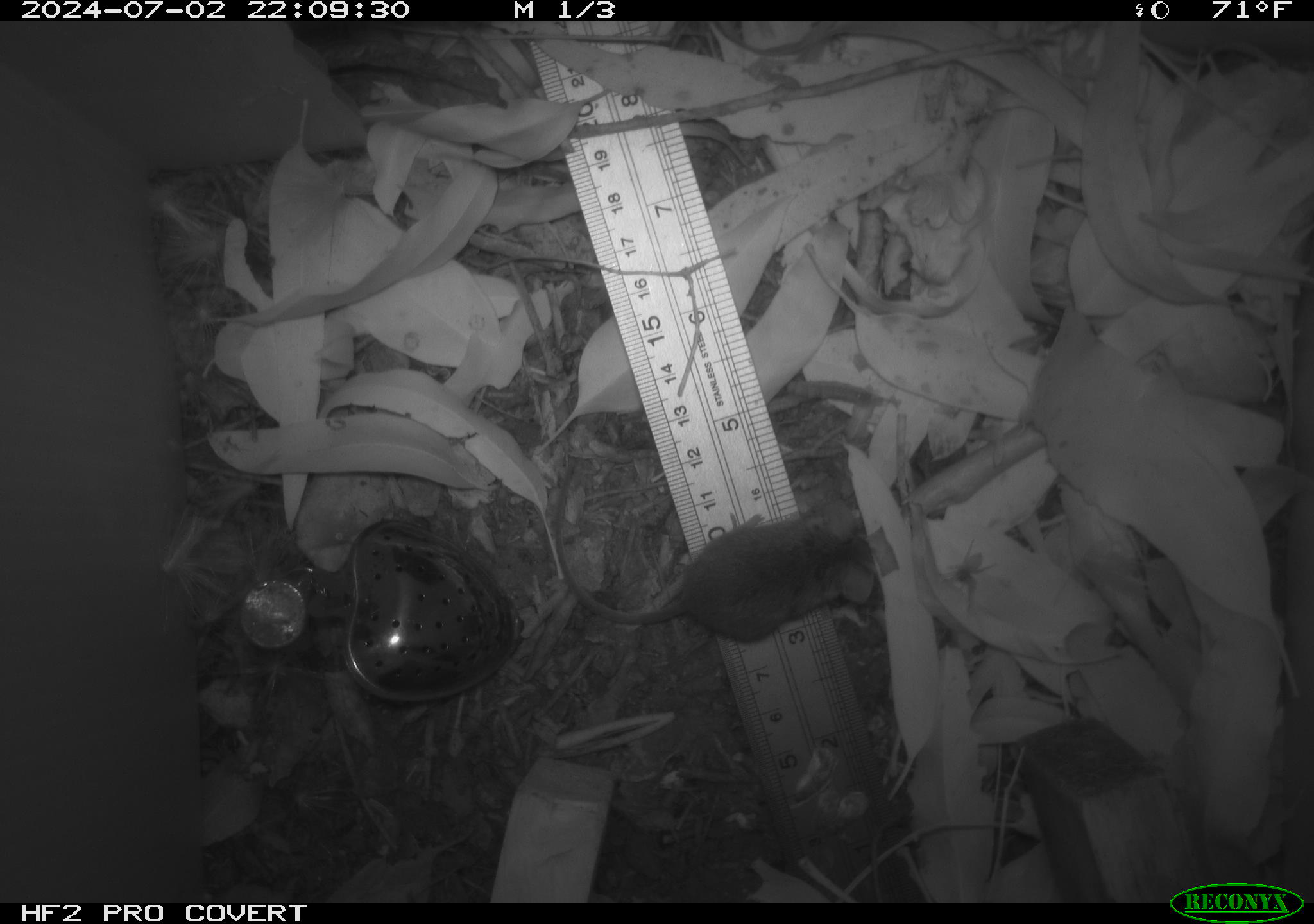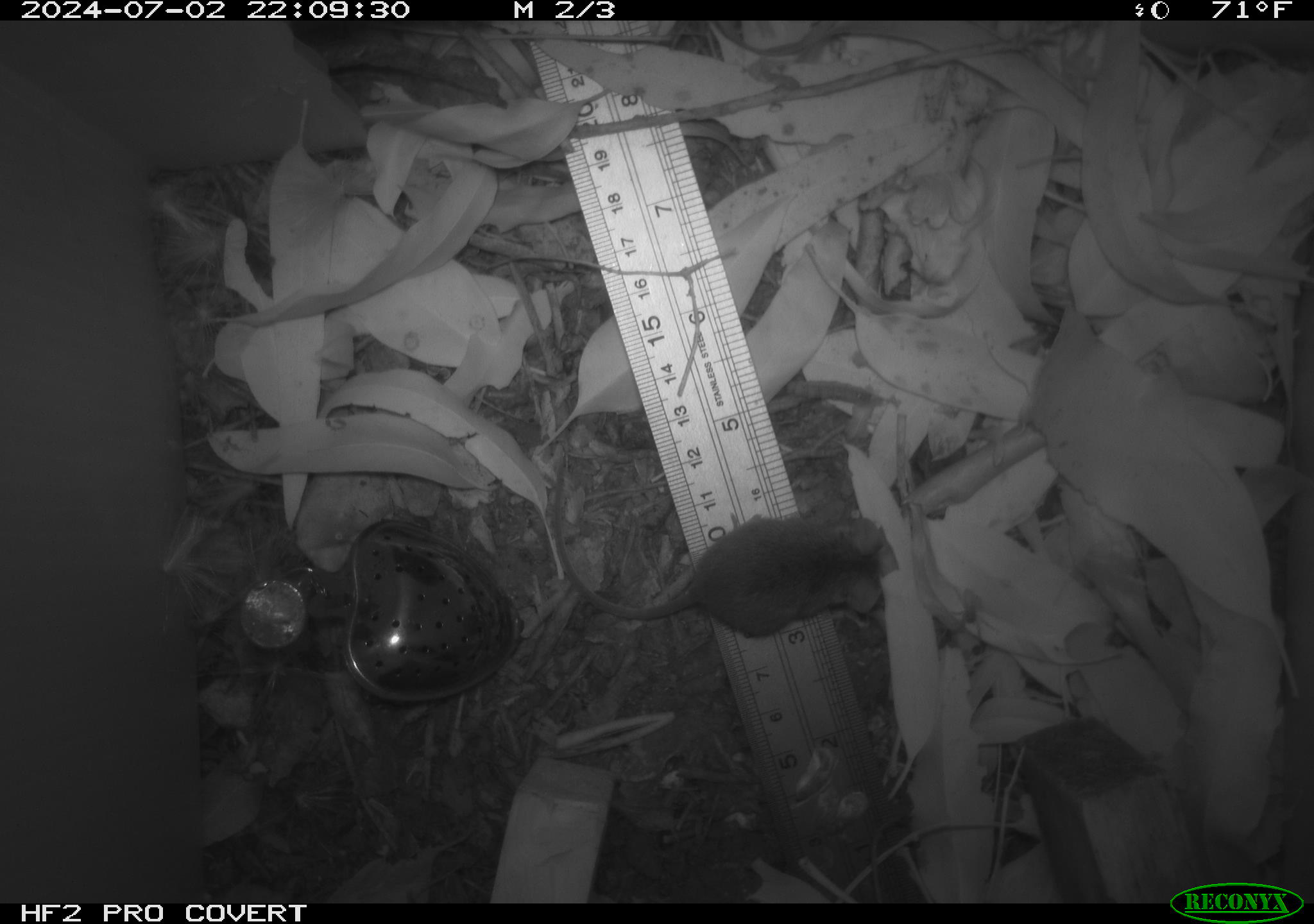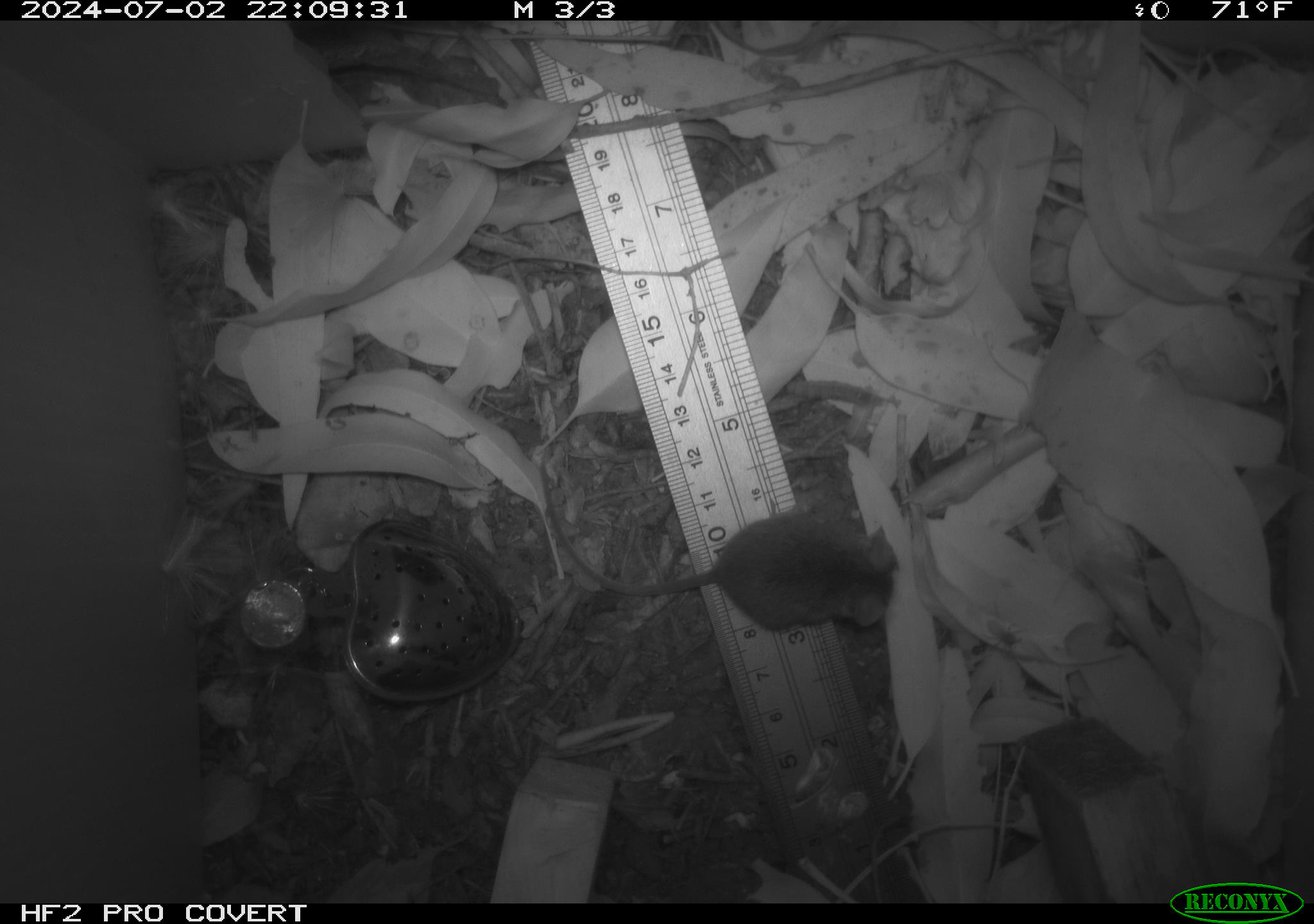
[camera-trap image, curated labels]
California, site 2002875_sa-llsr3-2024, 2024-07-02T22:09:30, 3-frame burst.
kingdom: Animalia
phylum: Chordata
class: Mammalia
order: Rodentia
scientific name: Rodentia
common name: mouse species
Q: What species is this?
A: Mouse species (Rodentia).